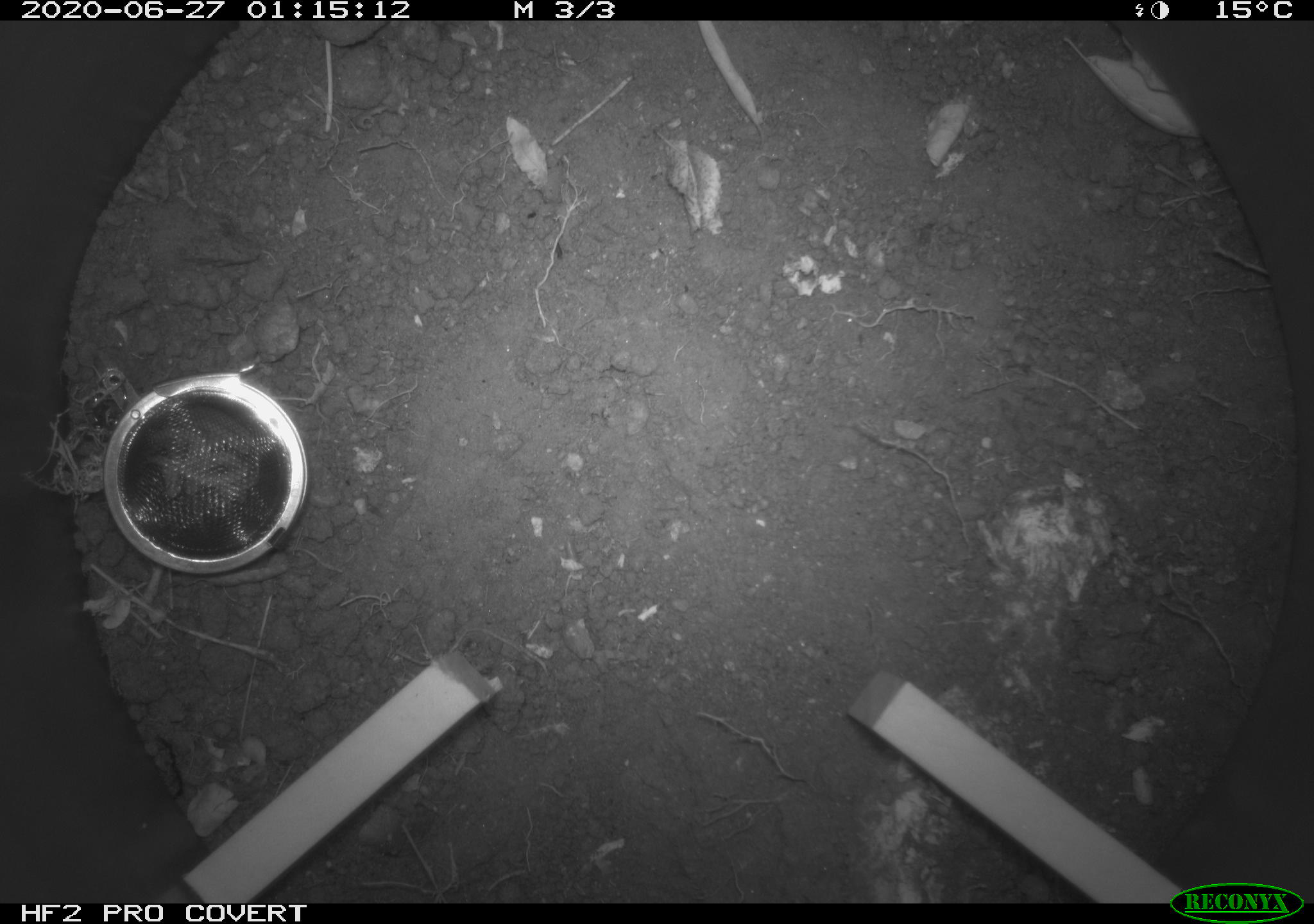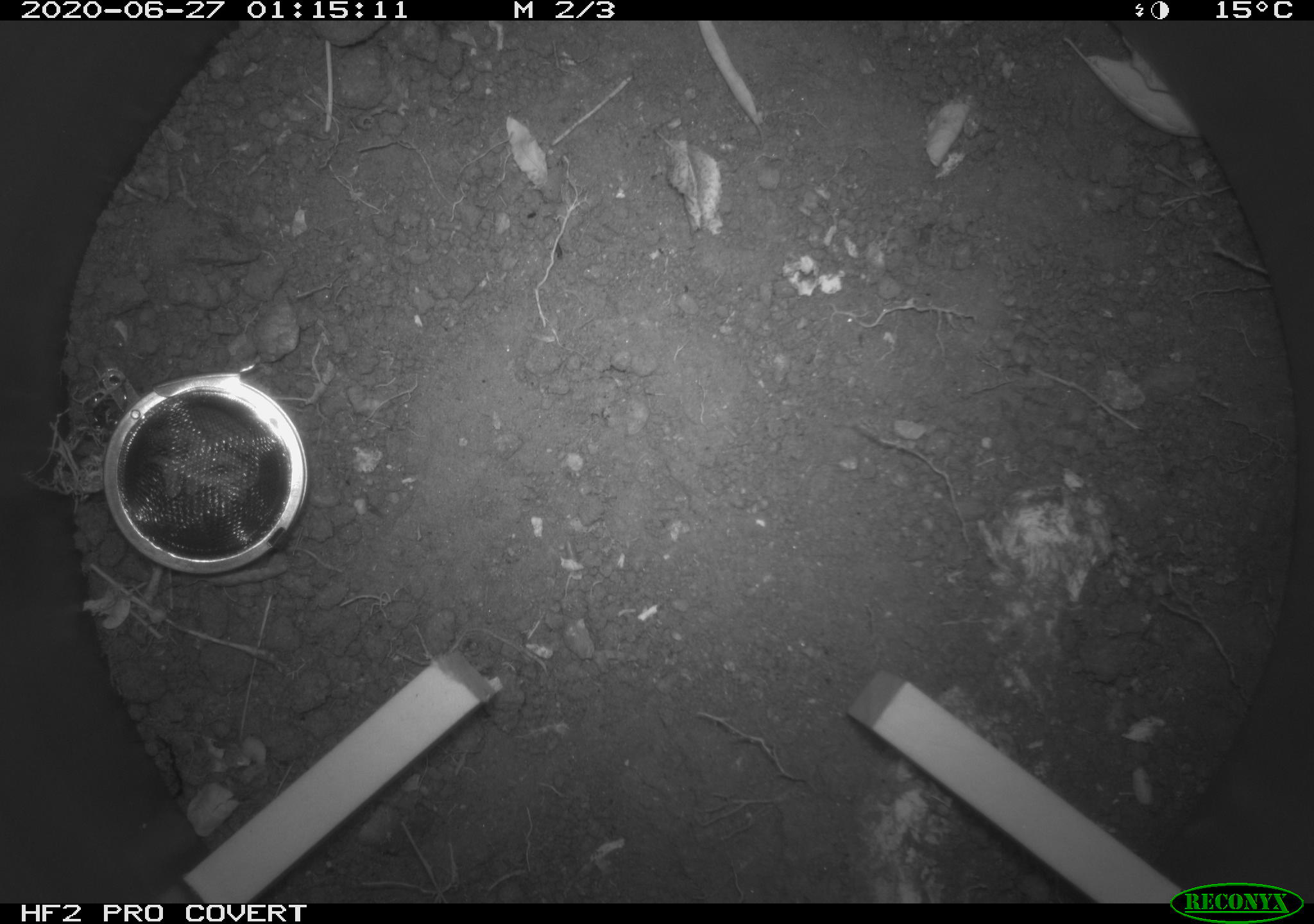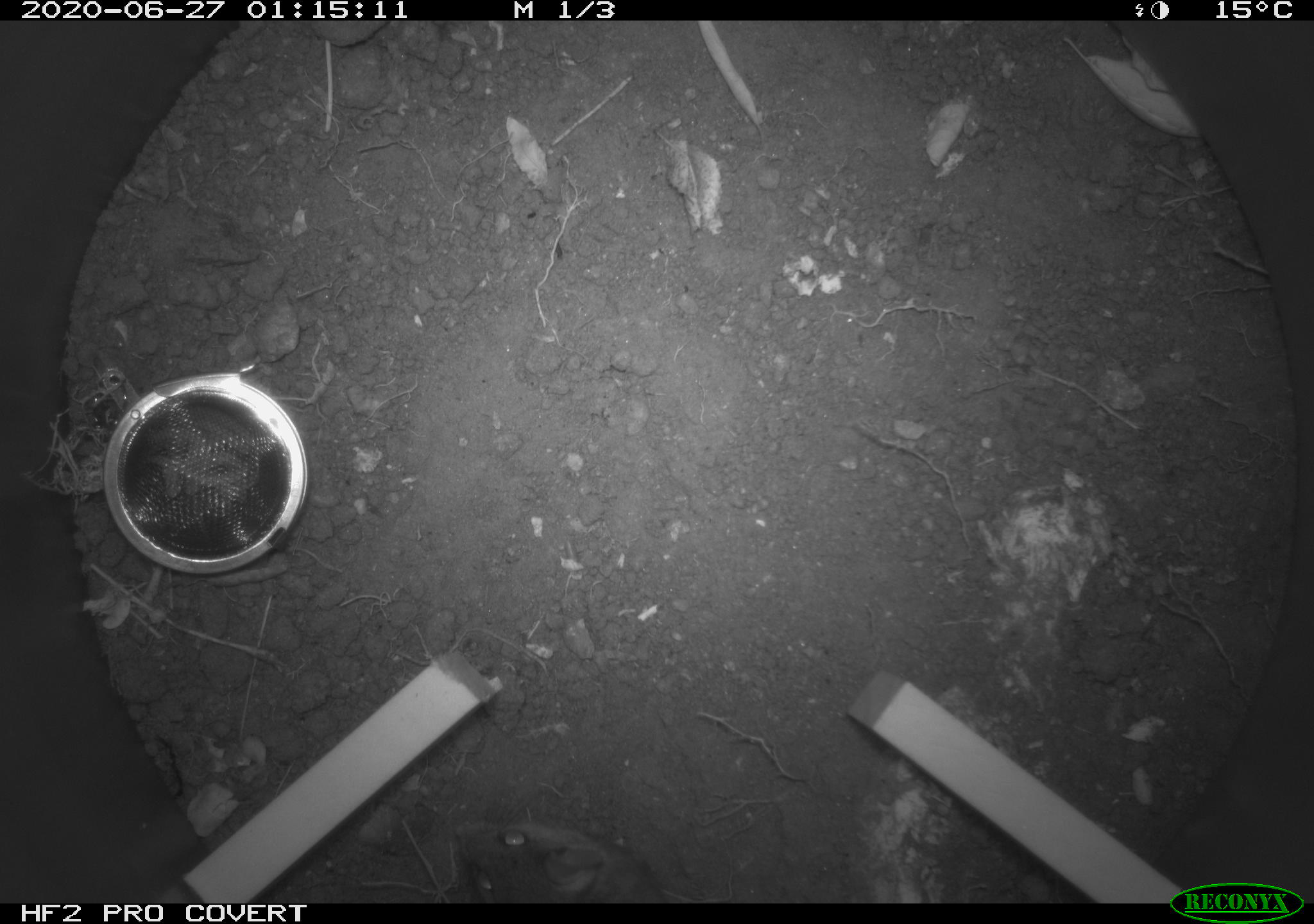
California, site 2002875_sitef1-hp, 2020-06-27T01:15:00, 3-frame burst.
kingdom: Animalia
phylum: Chordata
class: Mammalia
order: Rodentia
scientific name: Rodentia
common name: rodent